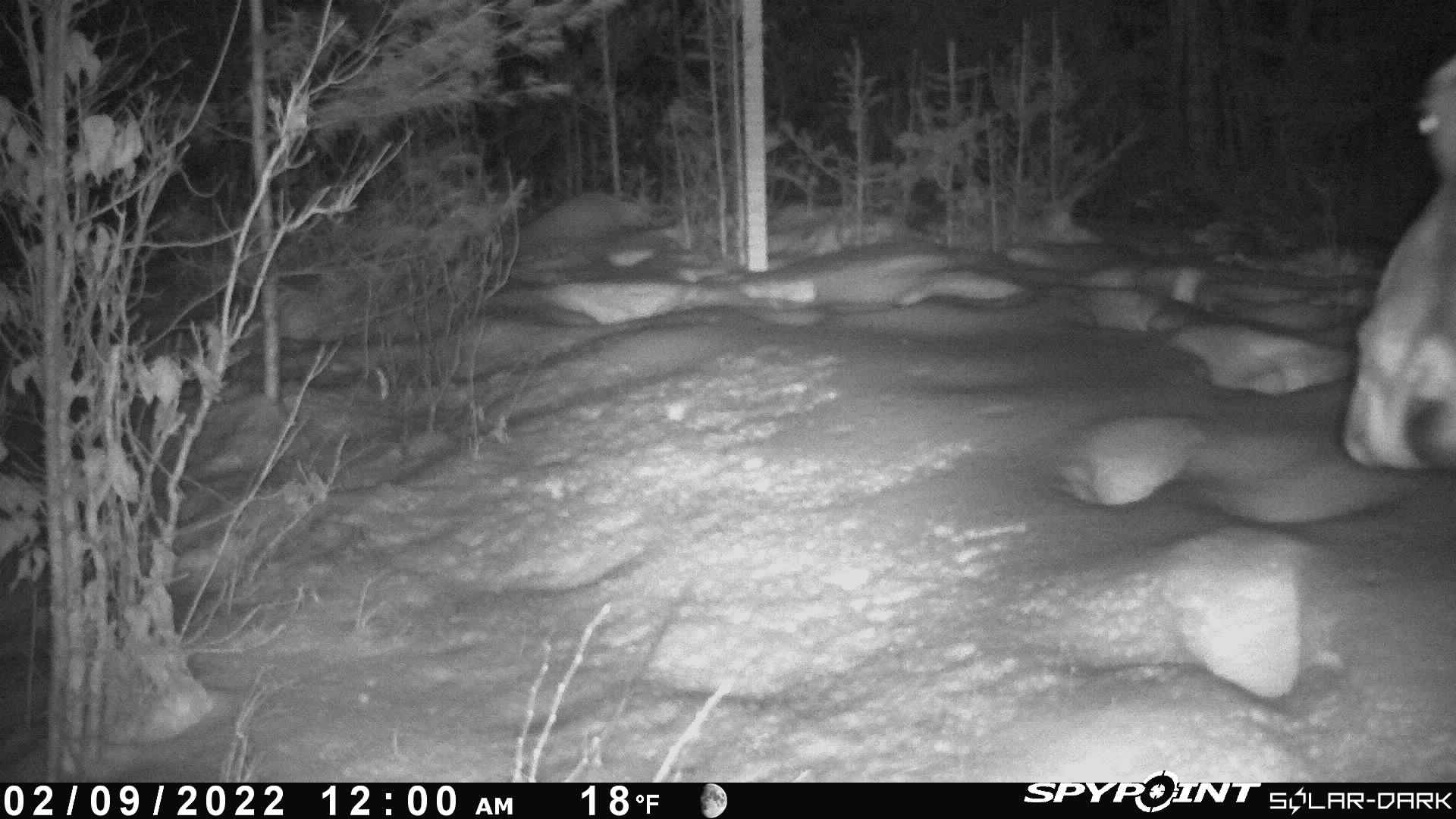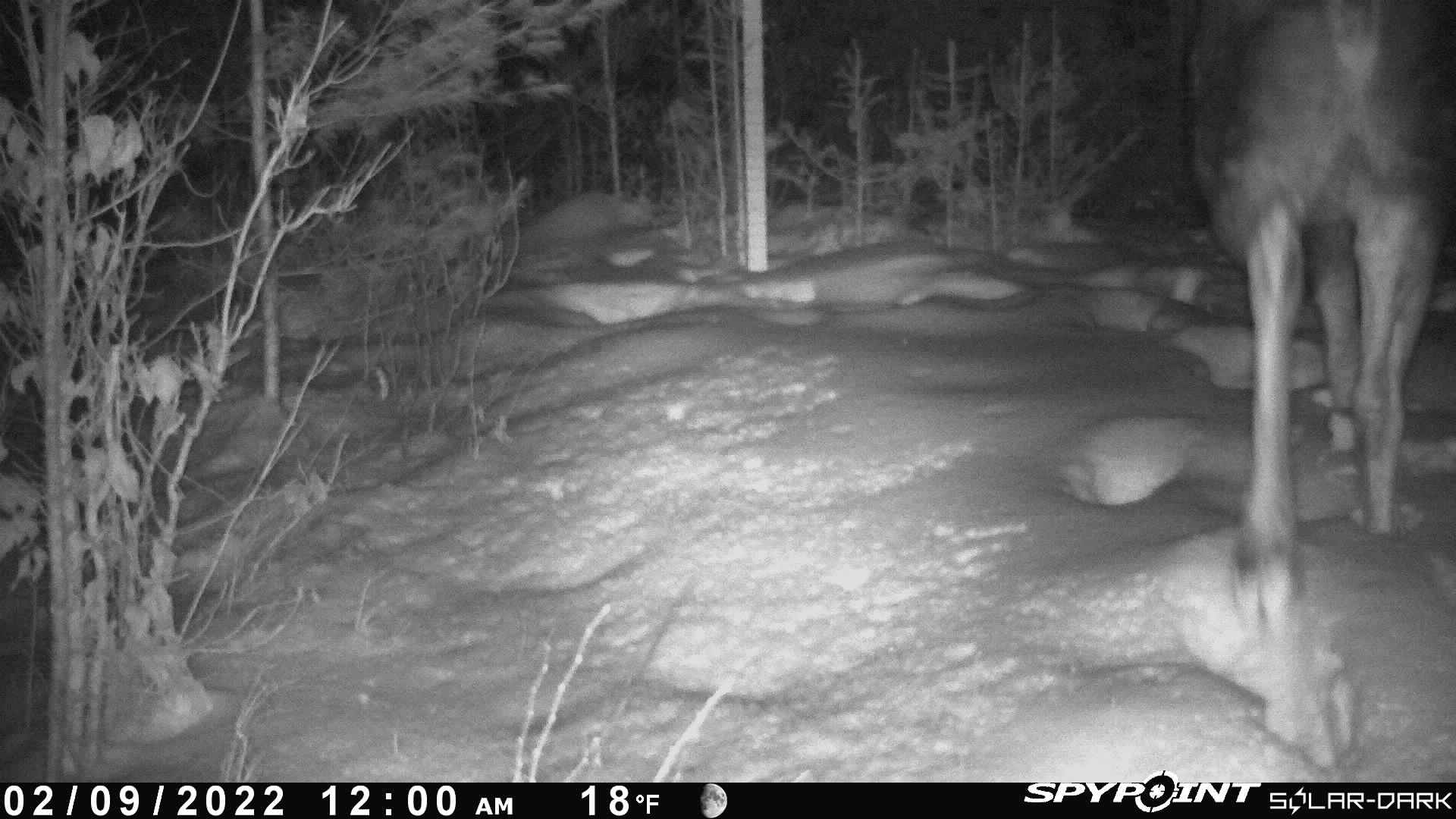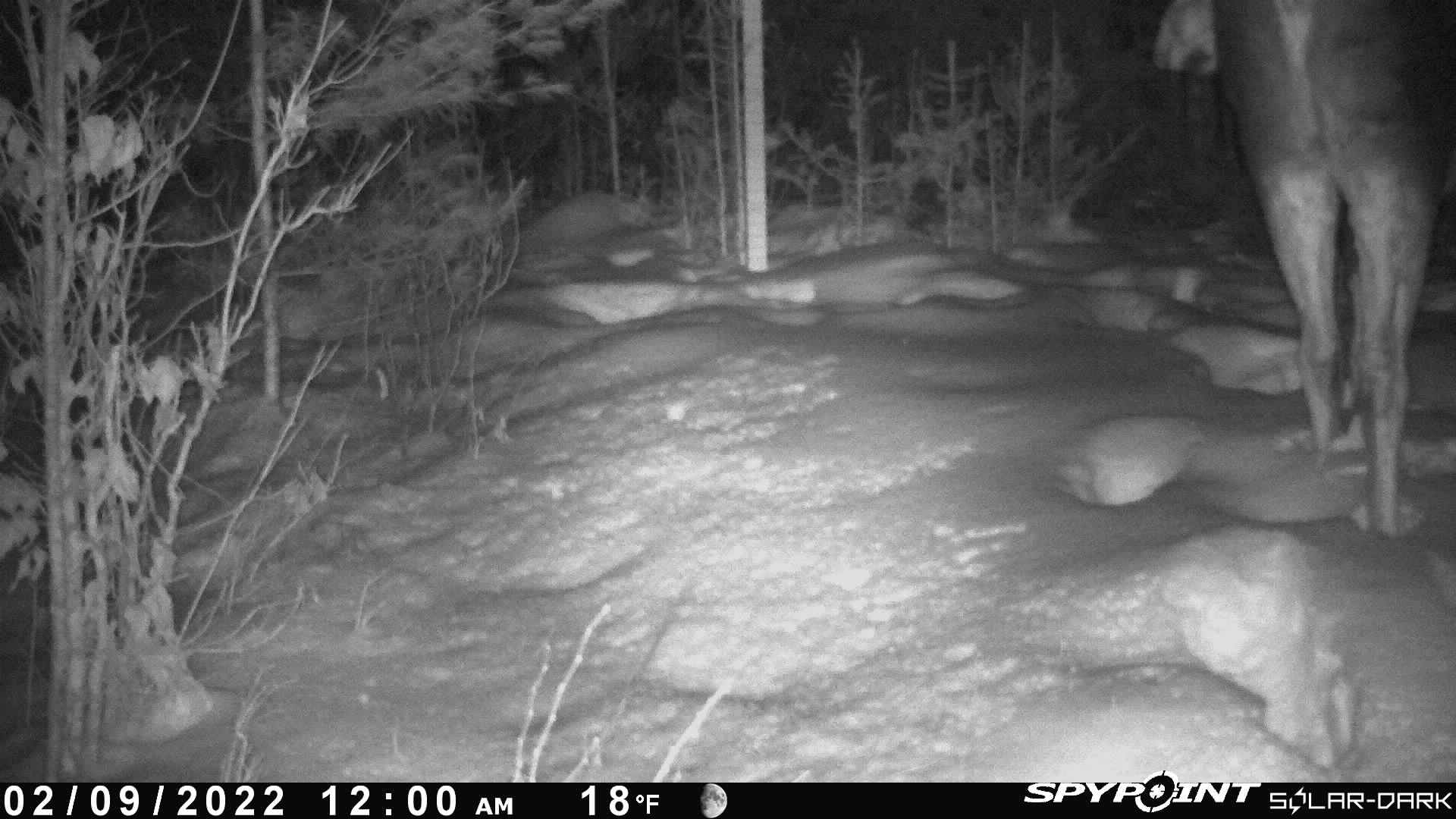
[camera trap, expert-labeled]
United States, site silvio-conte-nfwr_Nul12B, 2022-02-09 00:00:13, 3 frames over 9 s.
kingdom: Animalia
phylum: Chordata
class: Mammalia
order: Artiodactyla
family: Cervidae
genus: Alces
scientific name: Alces alces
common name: moose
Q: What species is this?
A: Moose (Alces alces).